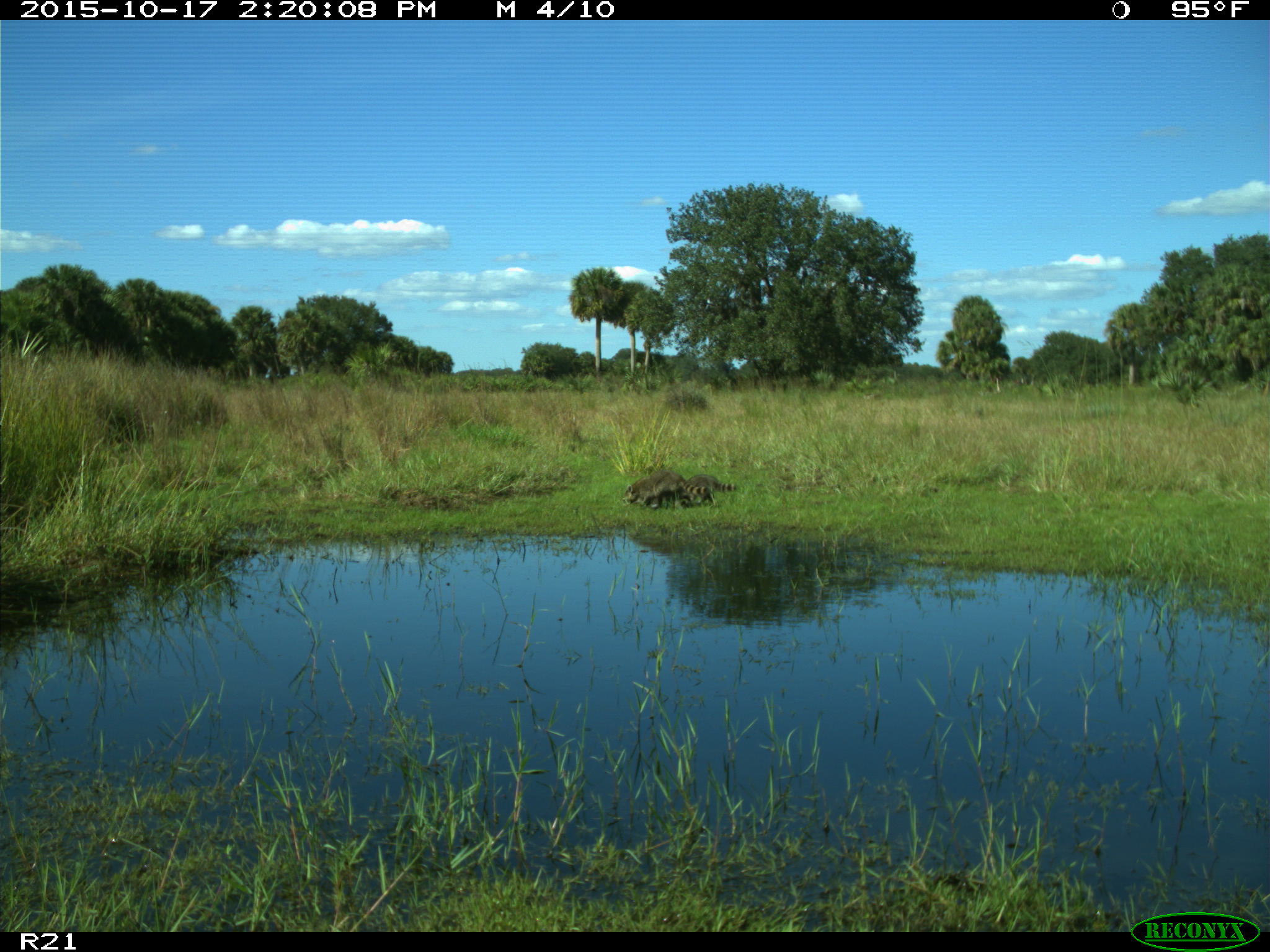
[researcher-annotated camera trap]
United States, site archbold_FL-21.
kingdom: Animalia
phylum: Chordata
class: Mammalia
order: Carnivora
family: Procyonidae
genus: Procyon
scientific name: Procyon lotor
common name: common raccoon